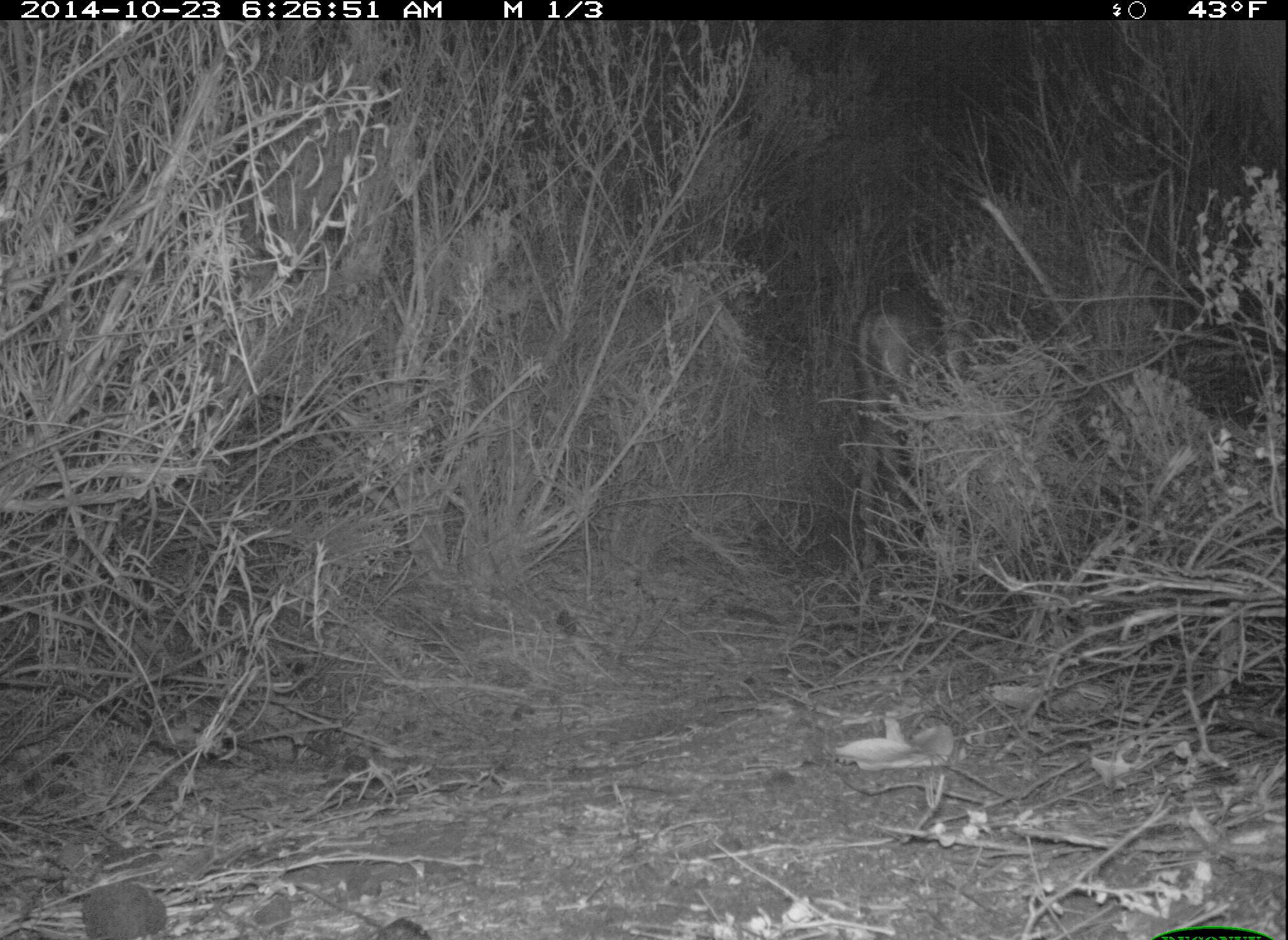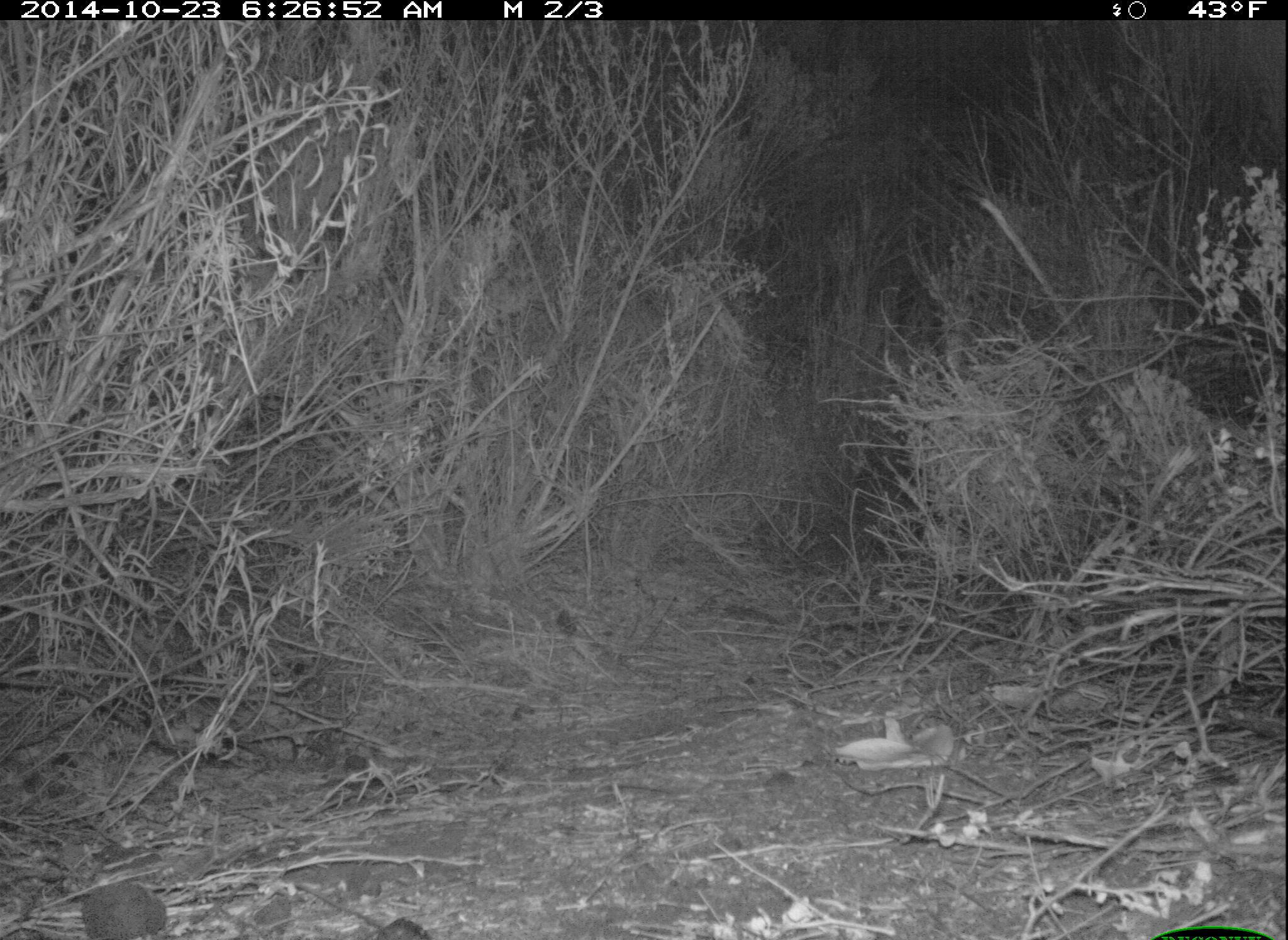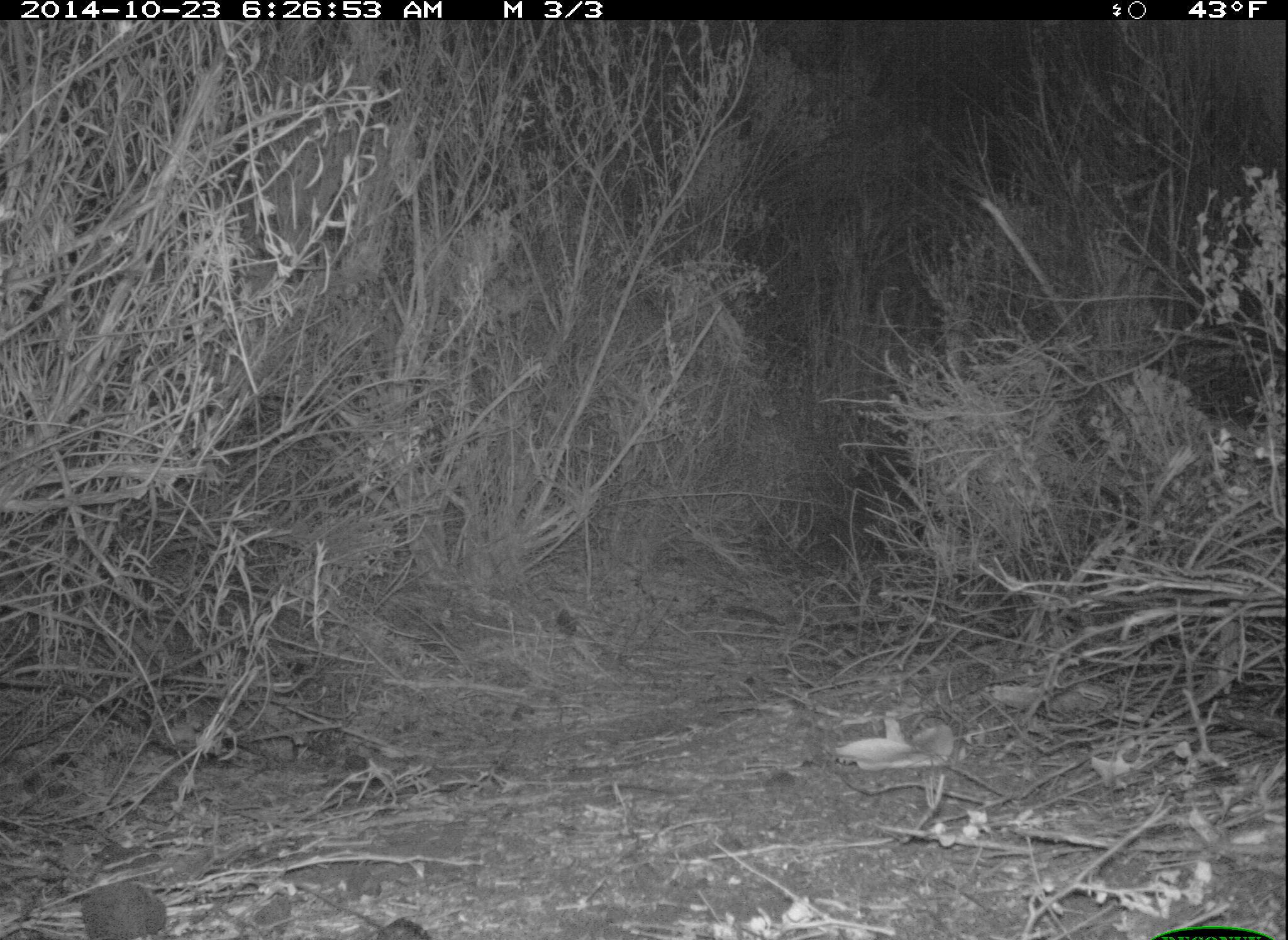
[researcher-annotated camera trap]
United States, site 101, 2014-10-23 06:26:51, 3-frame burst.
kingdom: Animalia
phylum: Chordata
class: Mammalia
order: Artiodactyla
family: Cervidae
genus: Odocoileus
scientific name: Odocoileus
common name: deer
Deer (Odocoileus).